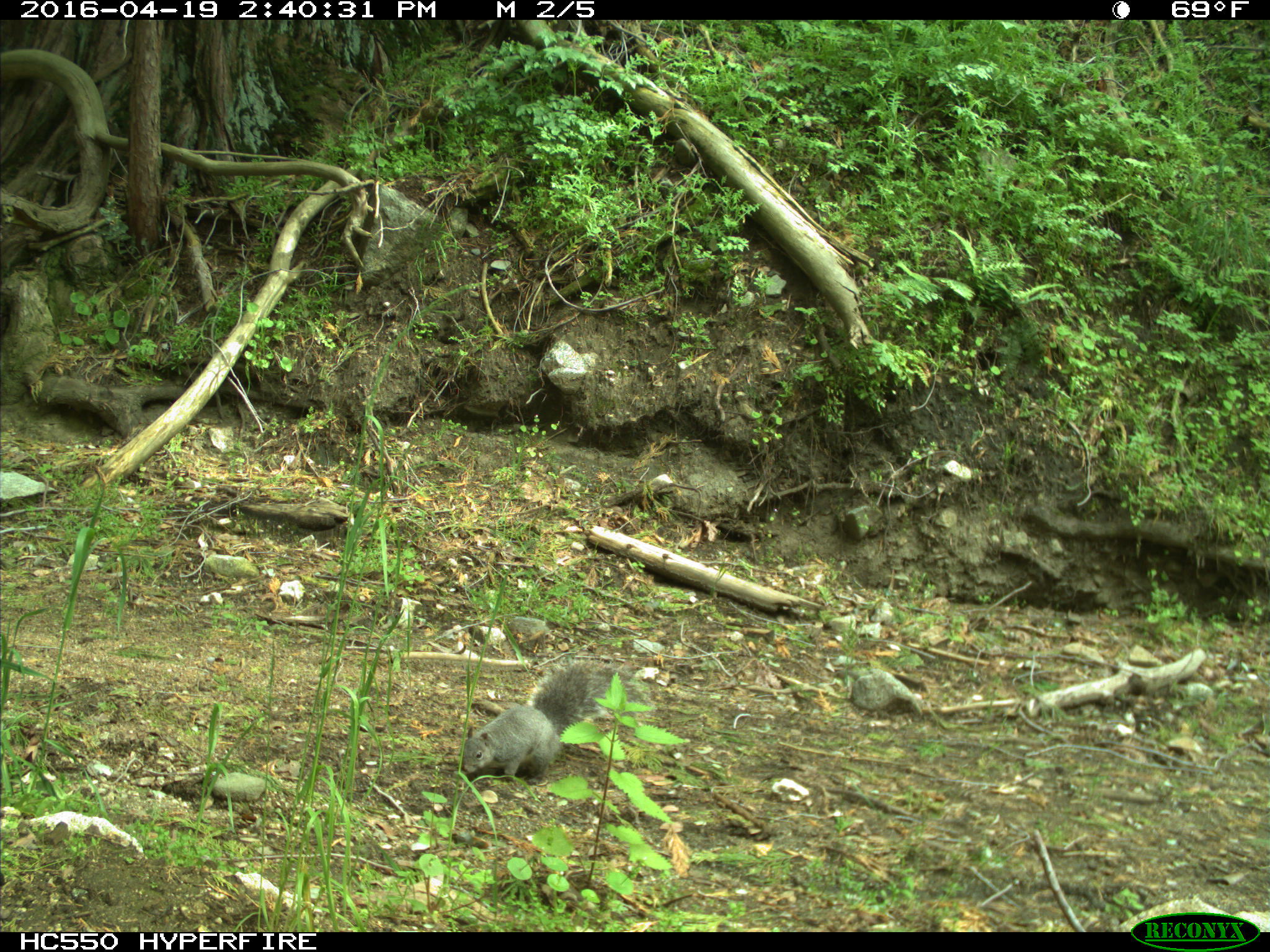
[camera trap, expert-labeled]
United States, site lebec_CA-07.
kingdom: Animalia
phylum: Chordata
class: Mammalia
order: Rodentia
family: Sciuridae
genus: Sciurus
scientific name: Sciurus carolinensis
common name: eastern gray squirrel